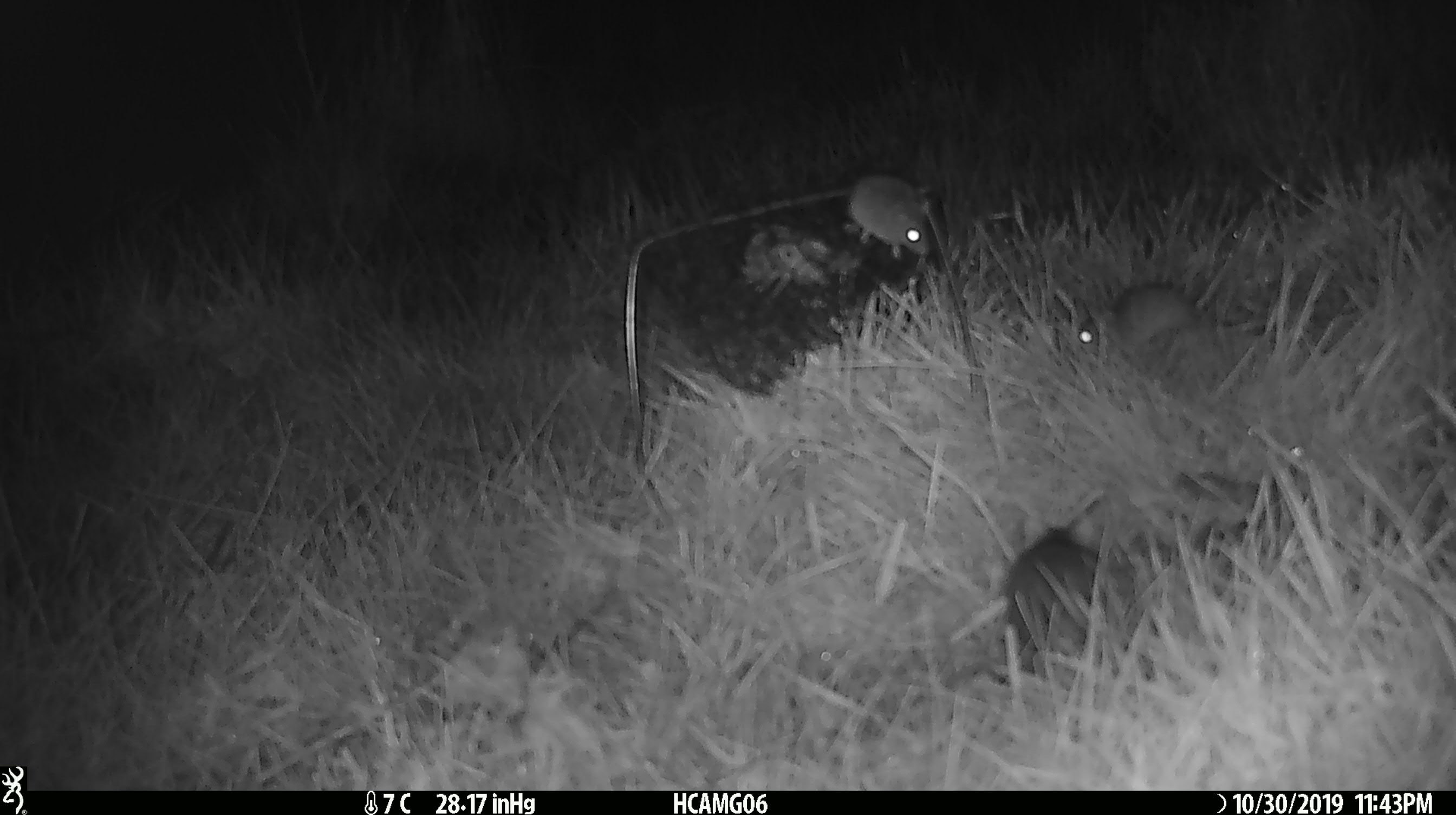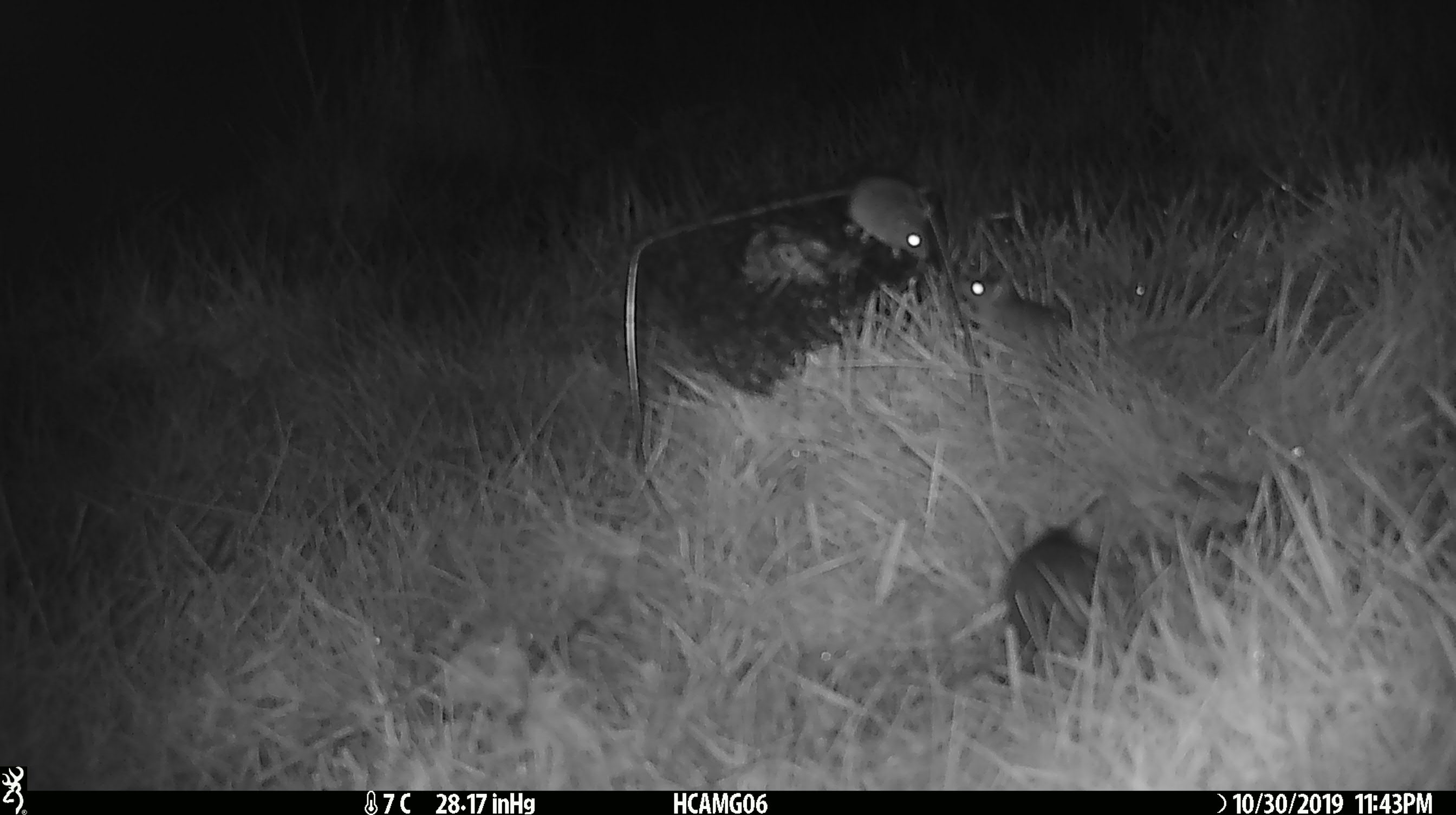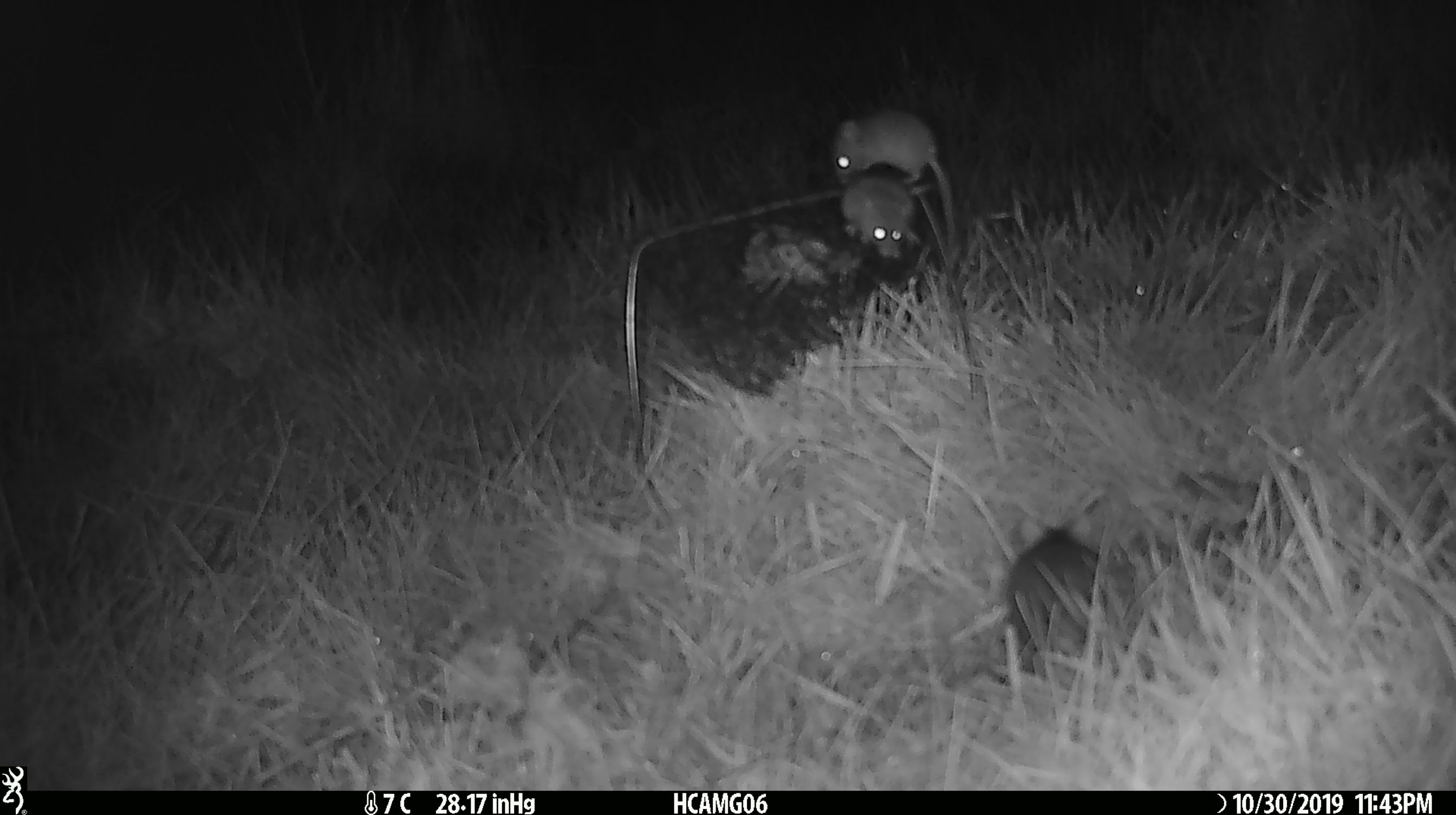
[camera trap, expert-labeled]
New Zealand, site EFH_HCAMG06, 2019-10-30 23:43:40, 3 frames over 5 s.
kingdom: Animalia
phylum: Chordata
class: Mammalia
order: Rodentia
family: Muridae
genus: Mus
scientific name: Mus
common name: mouse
Mouse (Mus).